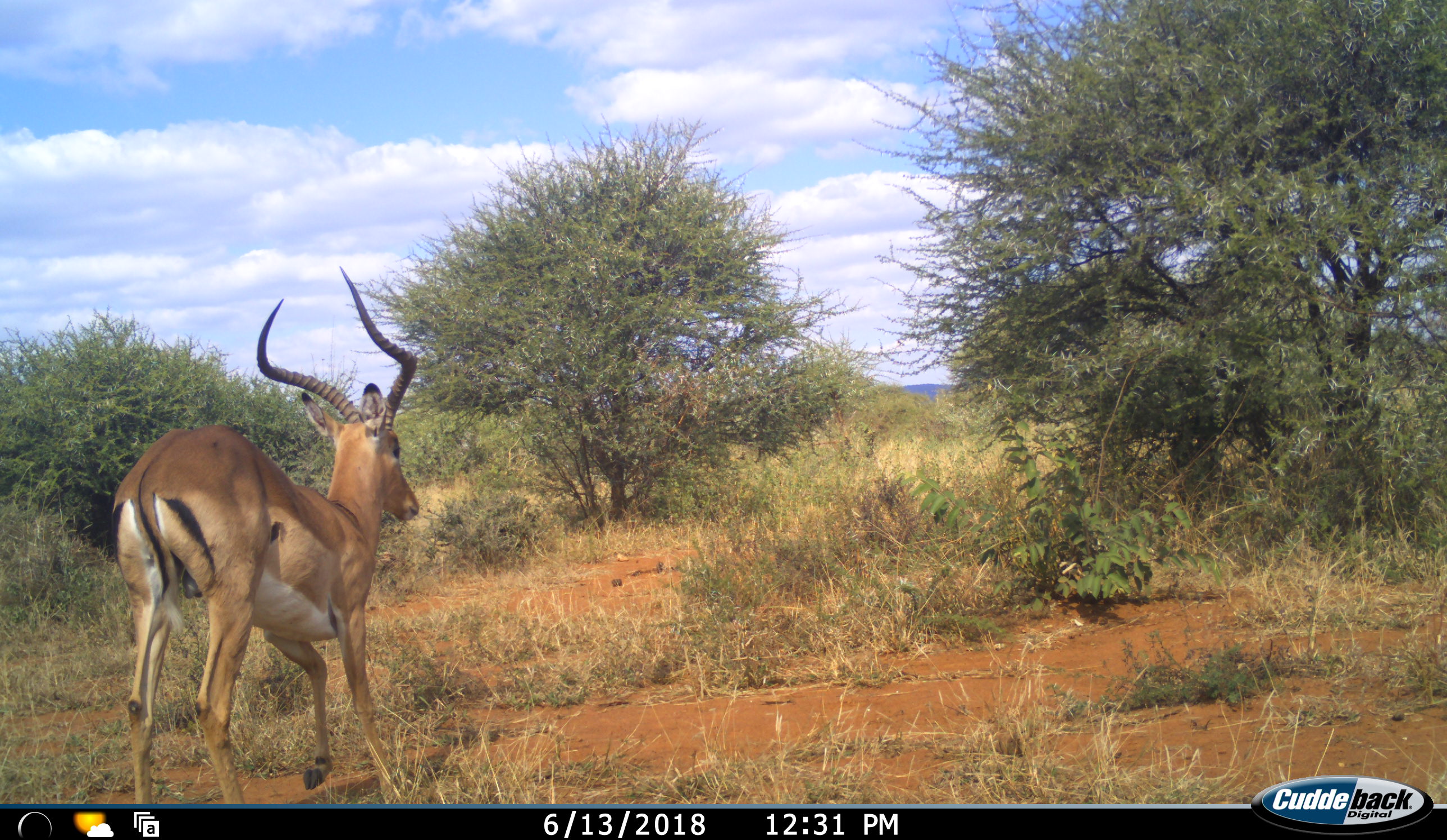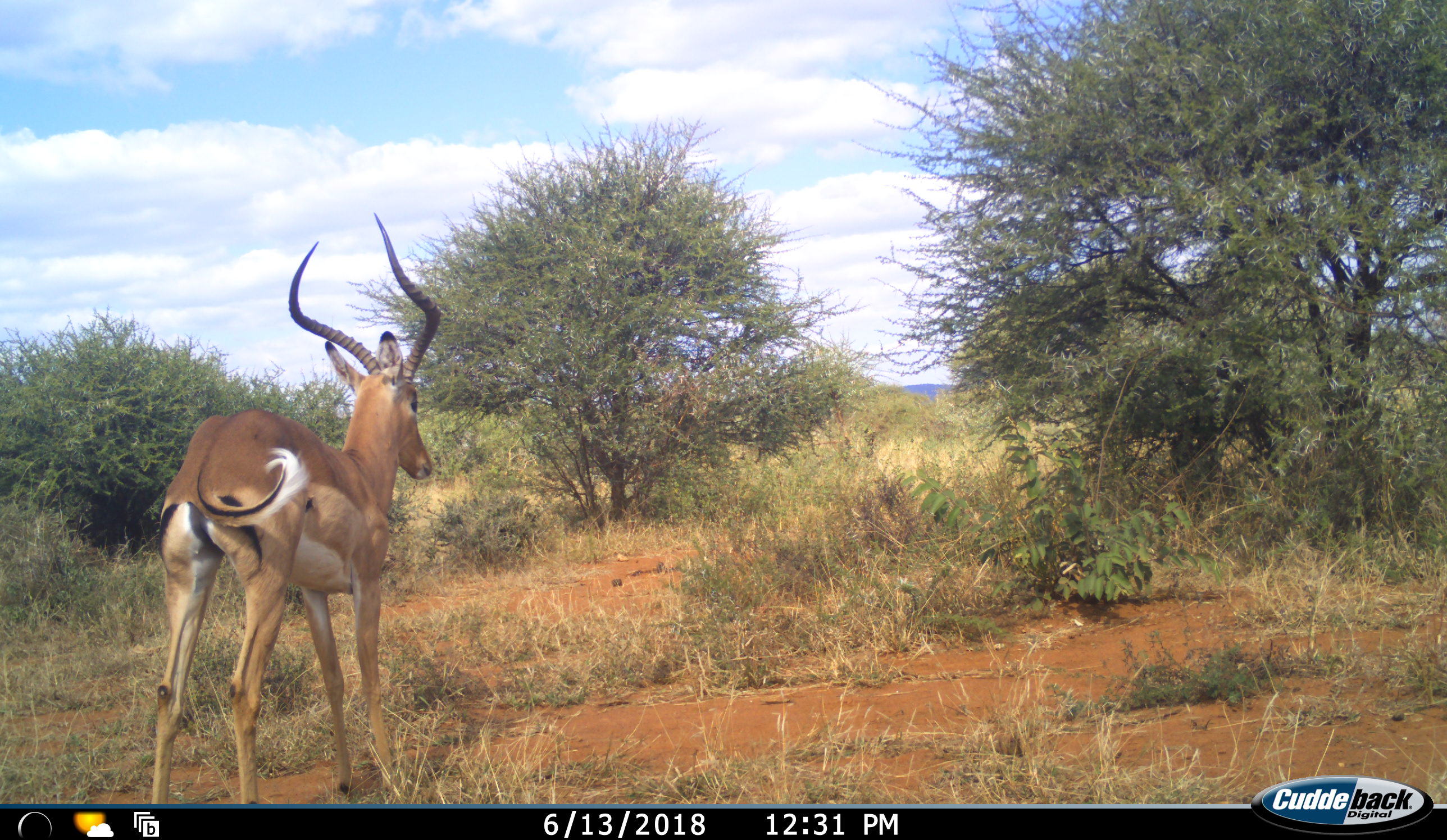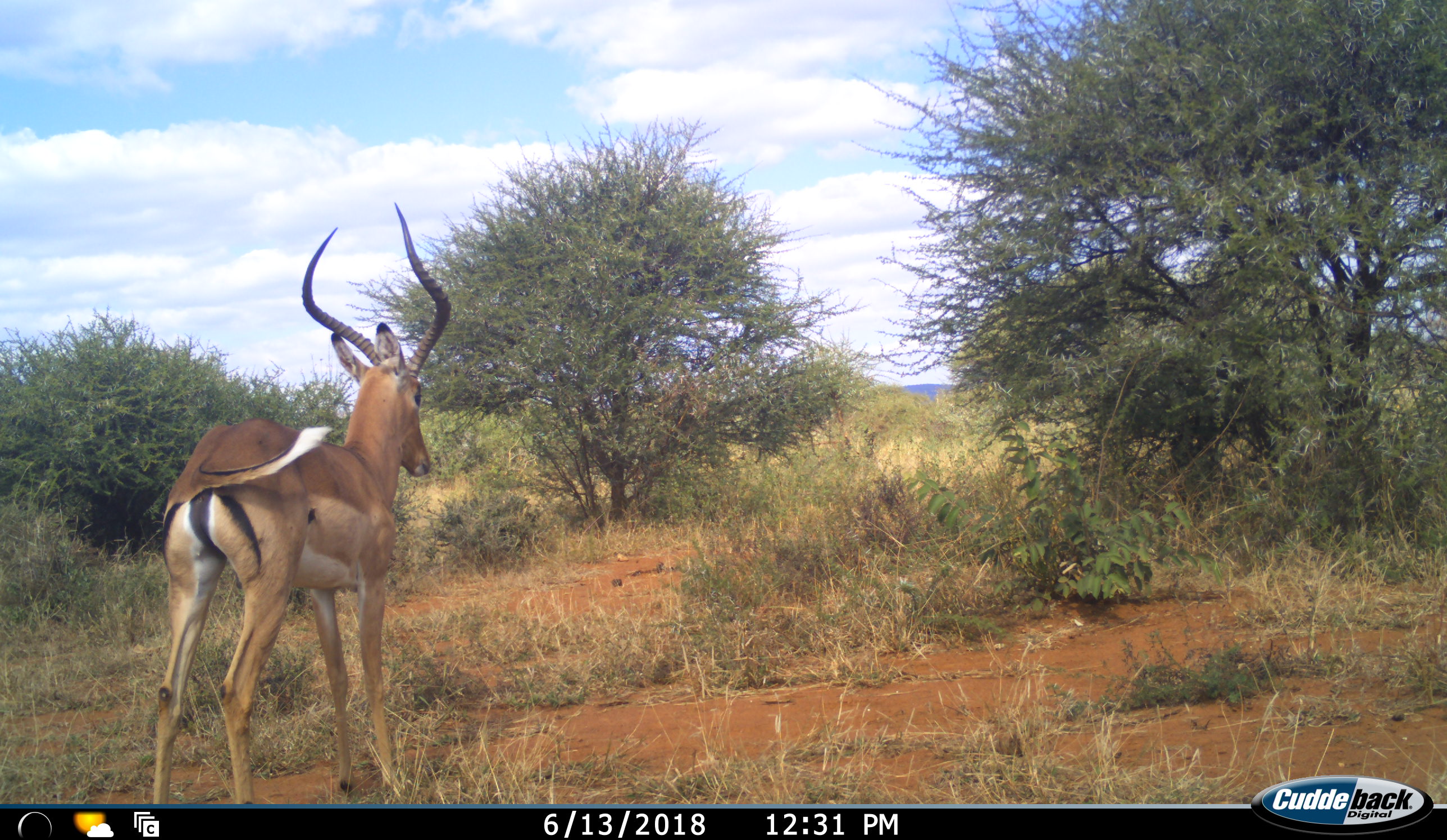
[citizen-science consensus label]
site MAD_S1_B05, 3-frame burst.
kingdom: Animalia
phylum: Chordata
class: Mammalia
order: Artiodactyla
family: Bovidae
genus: Aepyceros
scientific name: Aepyceros melampus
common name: impala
Impala (Aepyceros melampus), count 1. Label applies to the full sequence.